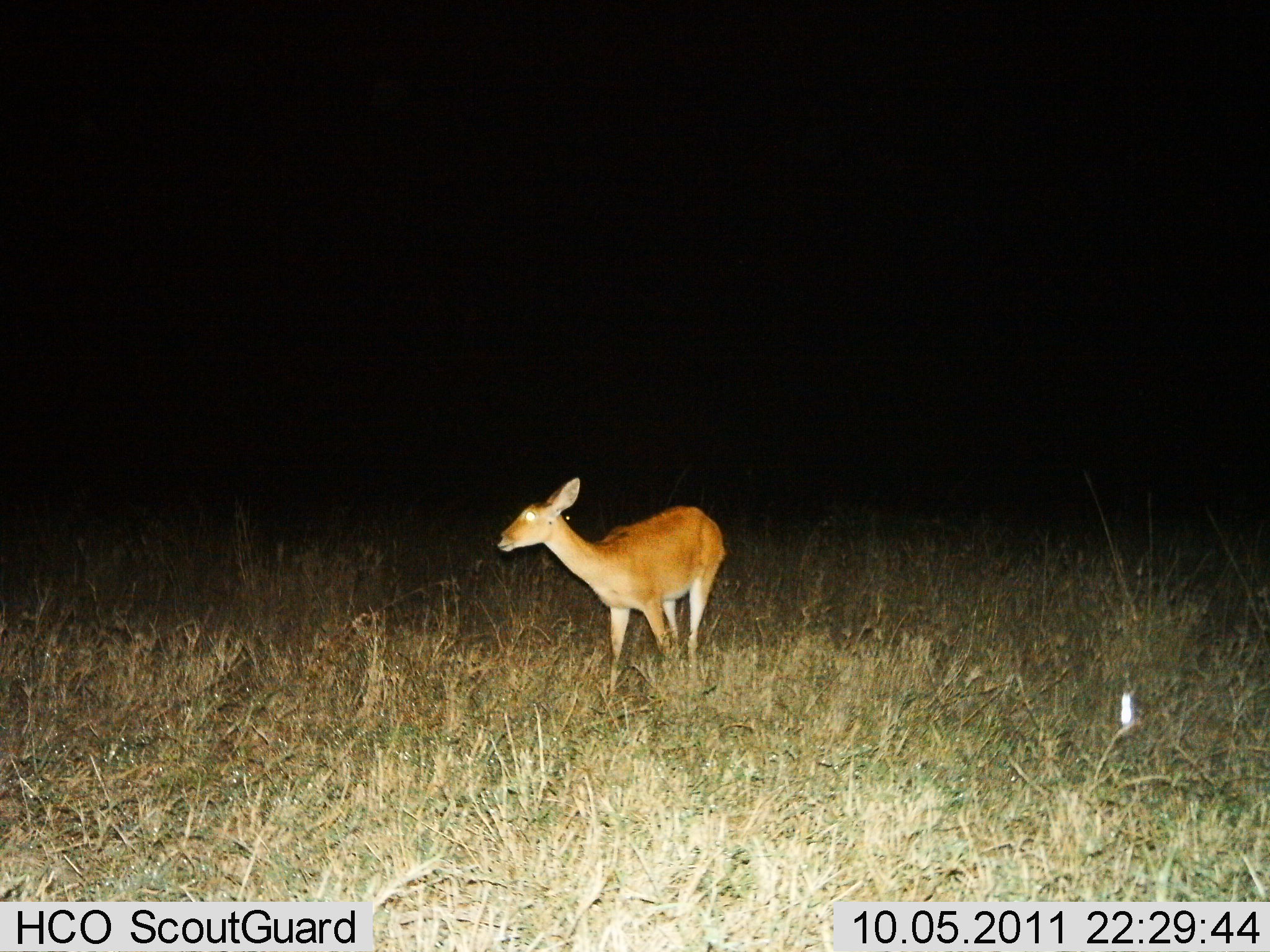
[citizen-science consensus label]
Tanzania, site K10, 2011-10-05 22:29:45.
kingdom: Animalia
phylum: Chordata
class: Mammalia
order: Artiodactyla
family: Bovidae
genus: Redunca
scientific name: Redunca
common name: reedbuck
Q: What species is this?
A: Reedbuck (Redunca).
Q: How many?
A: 1.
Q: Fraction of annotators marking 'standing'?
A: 82%.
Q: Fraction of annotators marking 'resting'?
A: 0%.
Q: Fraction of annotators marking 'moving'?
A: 27%.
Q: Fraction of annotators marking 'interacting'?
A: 0%.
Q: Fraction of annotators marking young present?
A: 0%.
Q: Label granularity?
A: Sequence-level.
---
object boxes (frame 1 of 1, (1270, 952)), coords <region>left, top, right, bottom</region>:
animal: <region>494, 477, 726, 702</region>; <region>1120, 691, 1132, 725</region>